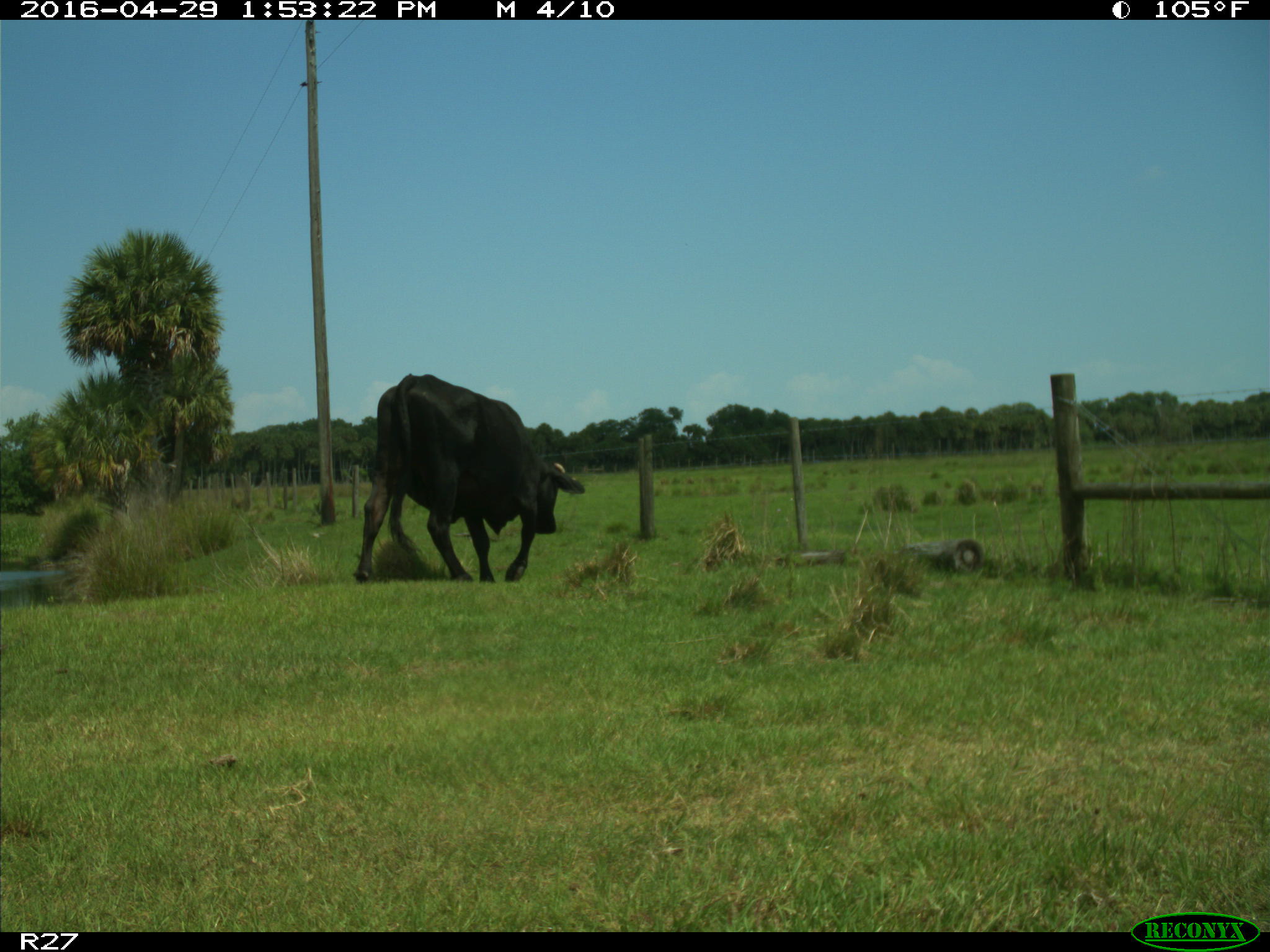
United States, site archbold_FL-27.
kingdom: Animalia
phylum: Chordata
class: Mammalia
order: Artiodactyla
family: Bovidae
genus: Bos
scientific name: Bos taurus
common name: domestic cow